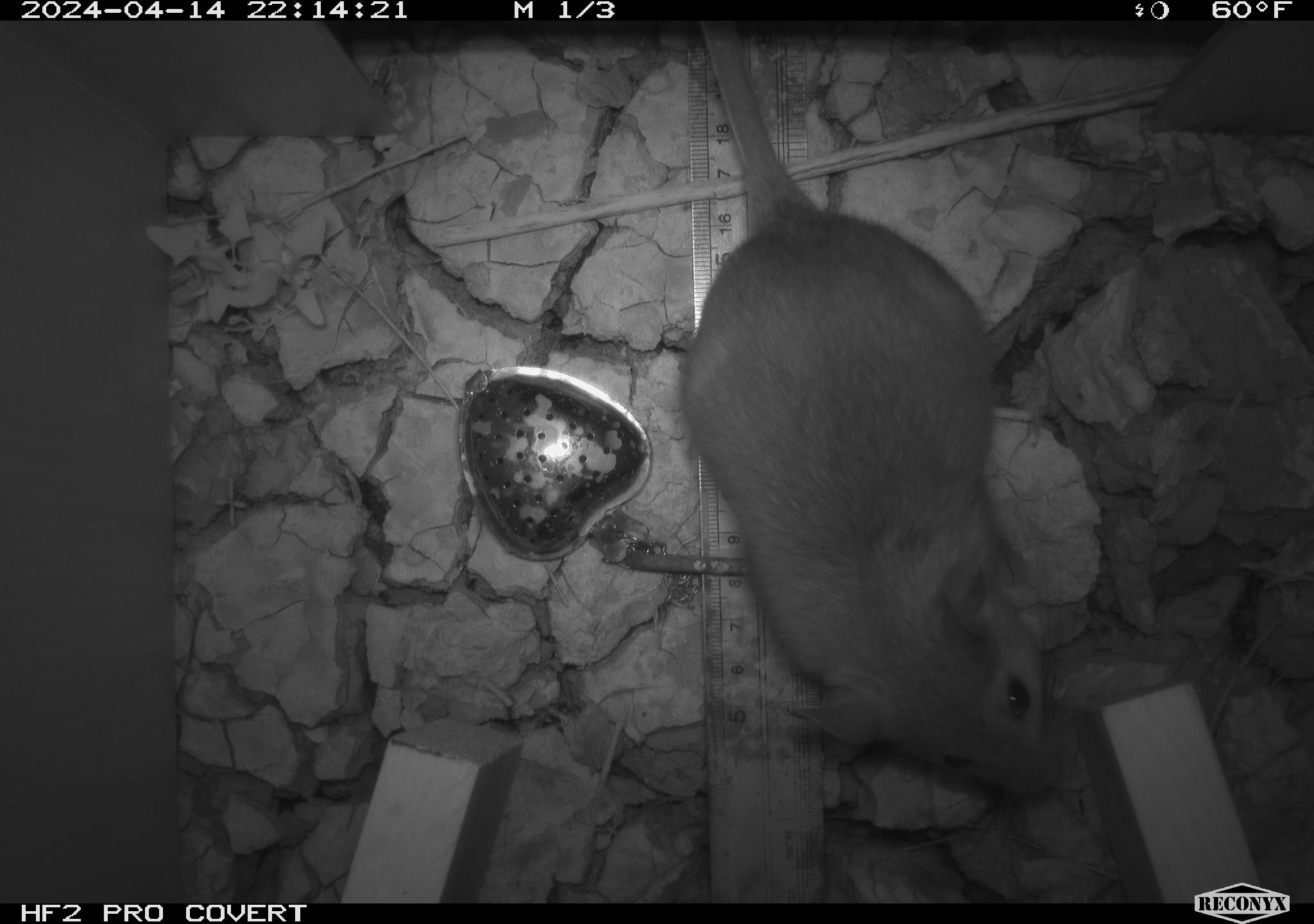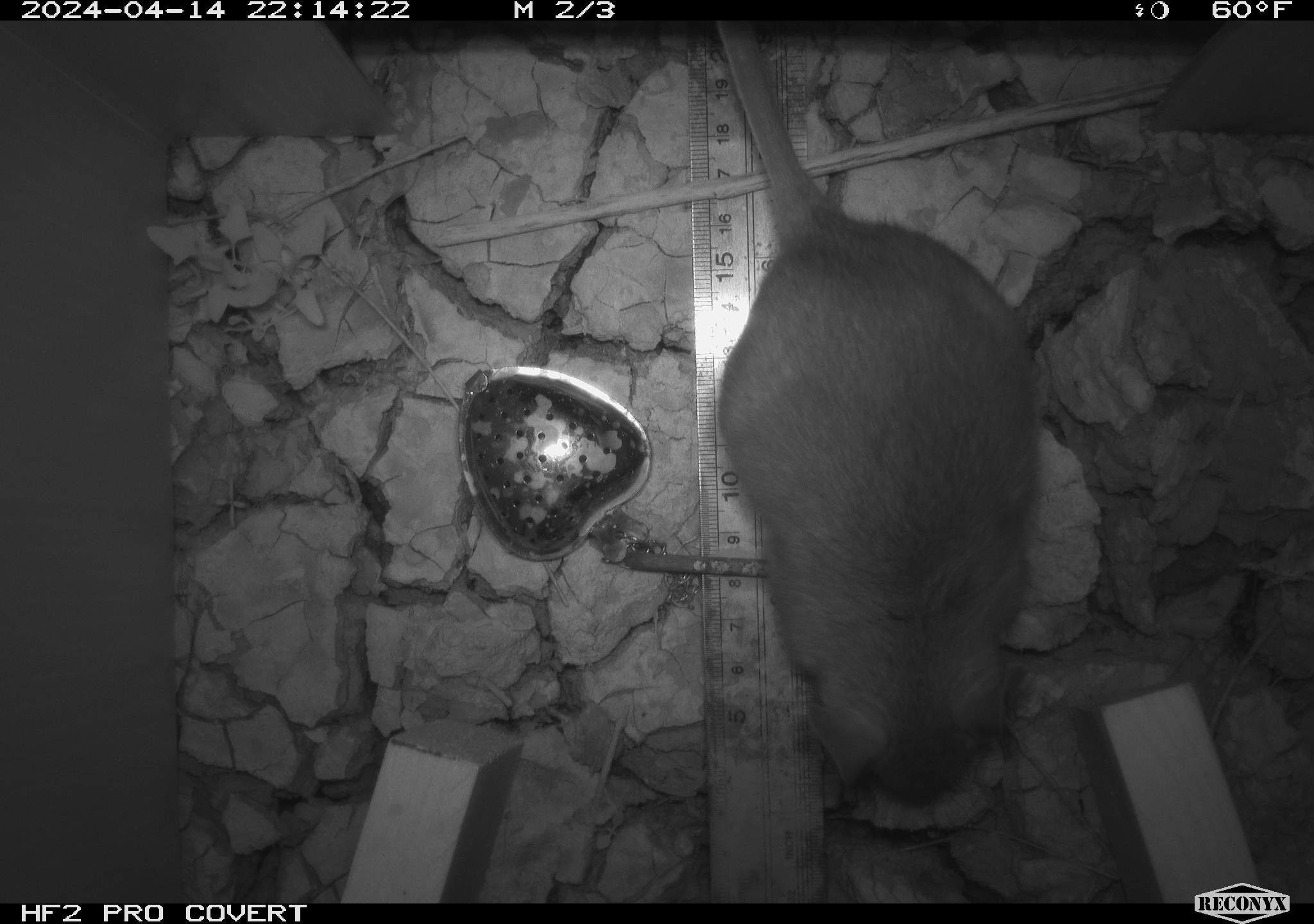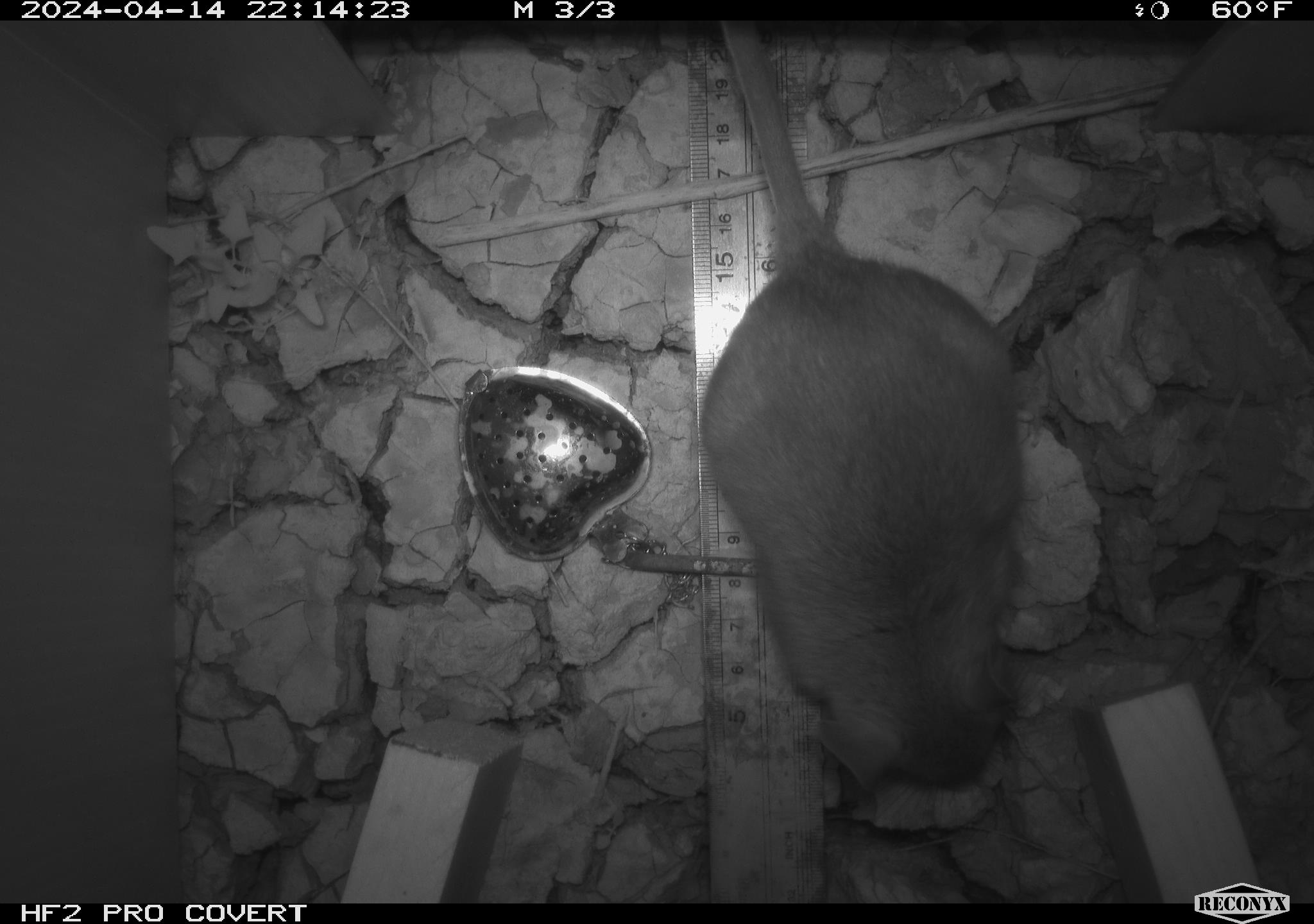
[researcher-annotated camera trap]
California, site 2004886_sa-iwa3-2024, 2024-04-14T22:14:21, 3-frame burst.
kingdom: Animalia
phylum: Chordata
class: Mammalia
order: Rodentia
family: Cricetidae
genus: Neotoma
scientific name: Neotoma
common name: pack rat or woodrat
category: neotoma species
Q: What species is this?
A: Neotoma species (pack rat or woodrat) (Neotoma).